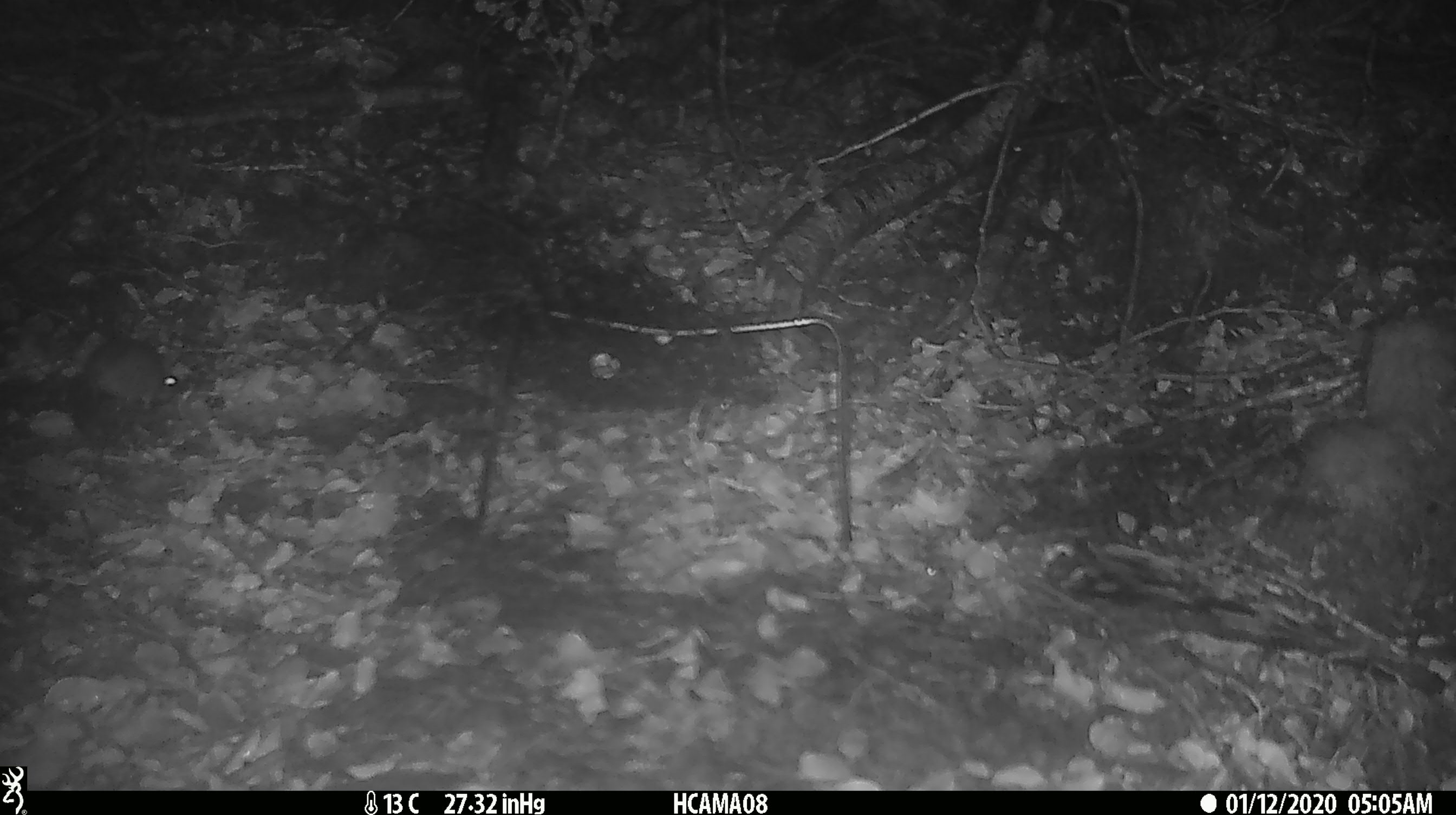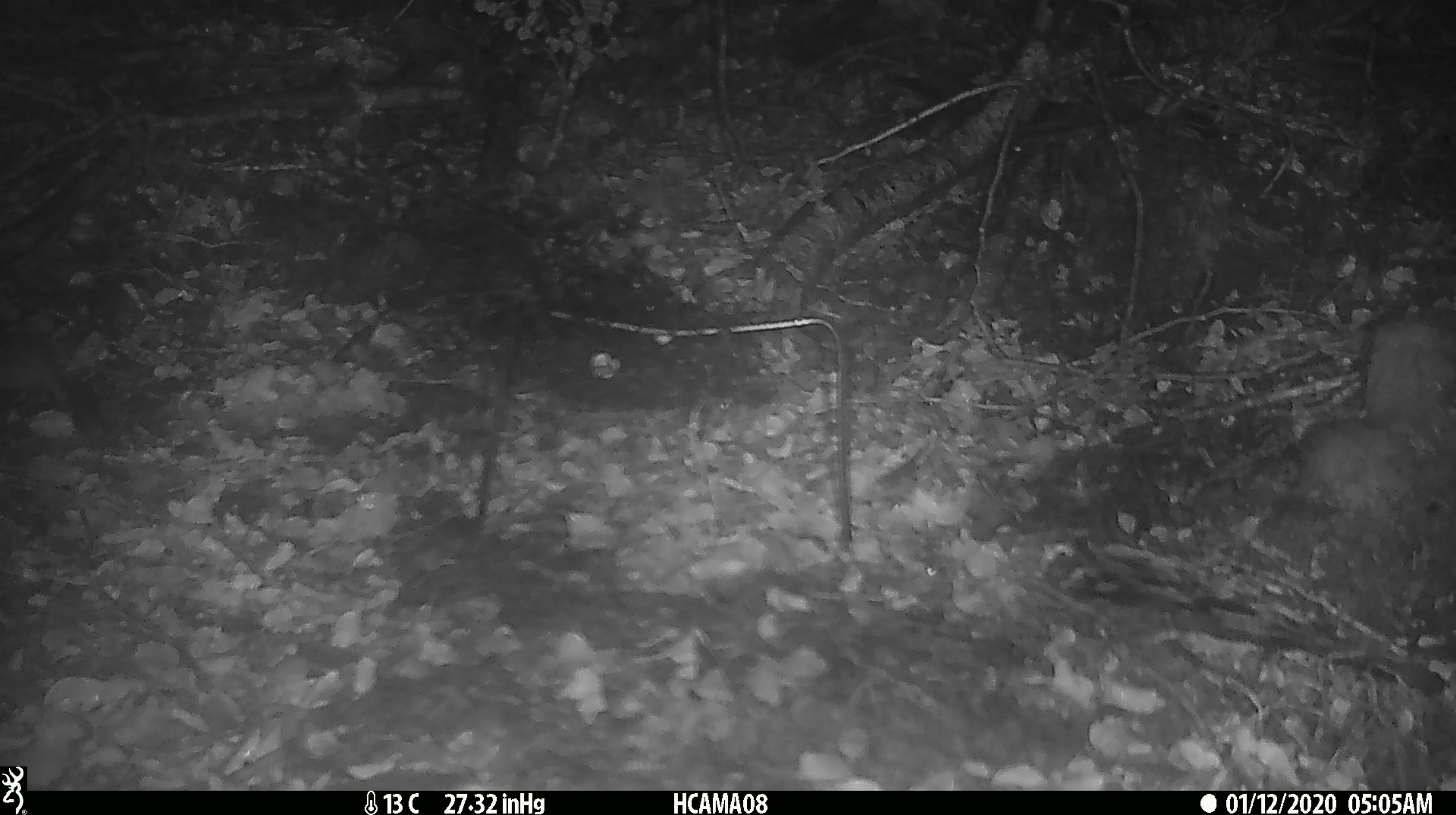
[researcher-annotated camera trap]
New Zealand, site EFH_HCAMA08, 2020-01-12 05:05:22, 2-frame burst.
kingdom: Animalia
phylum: Chordata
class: Mammalia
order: Rodentia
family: Muridae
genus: Mus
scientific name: Mus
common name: mouse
Mouse (Mus).